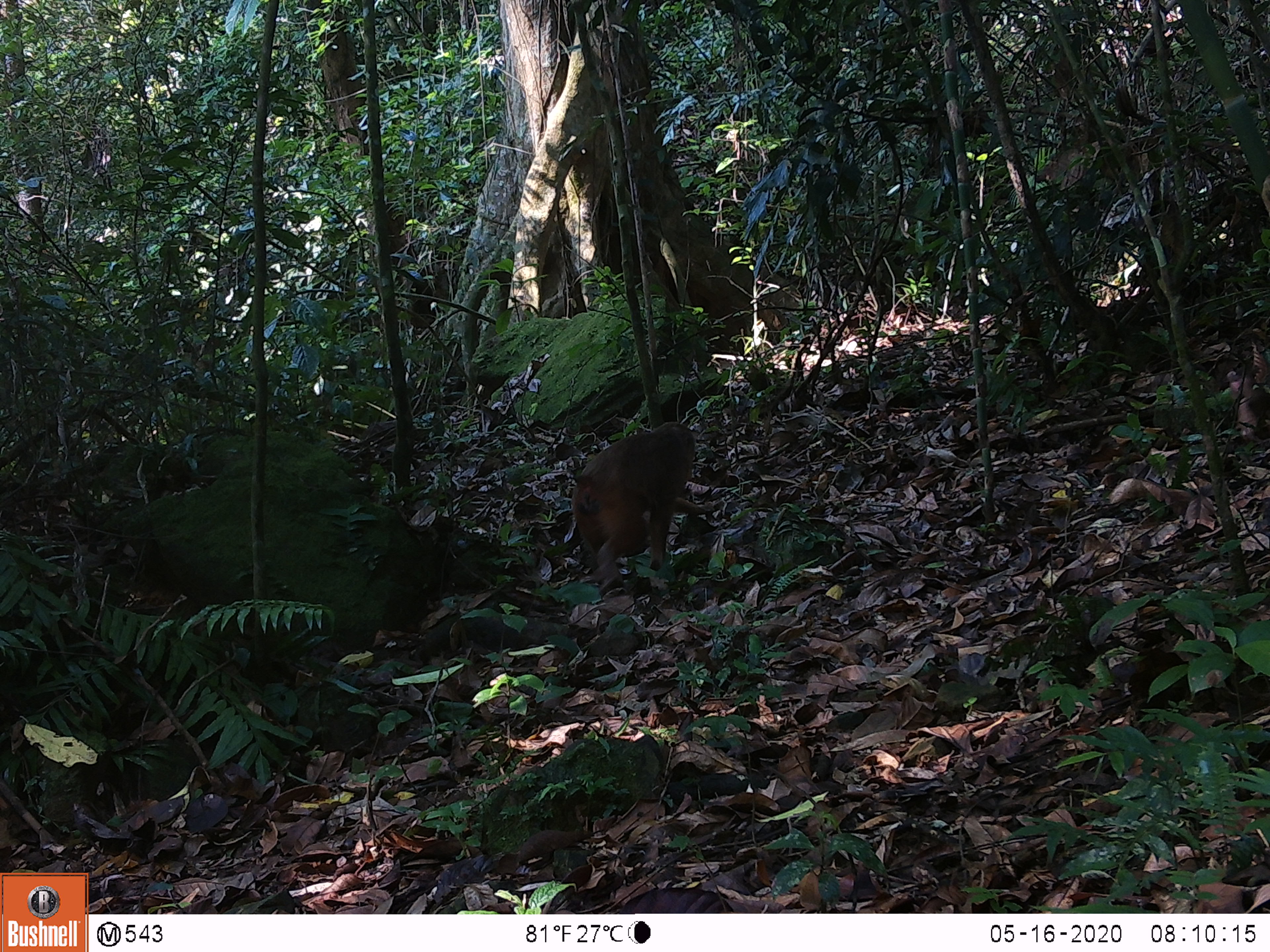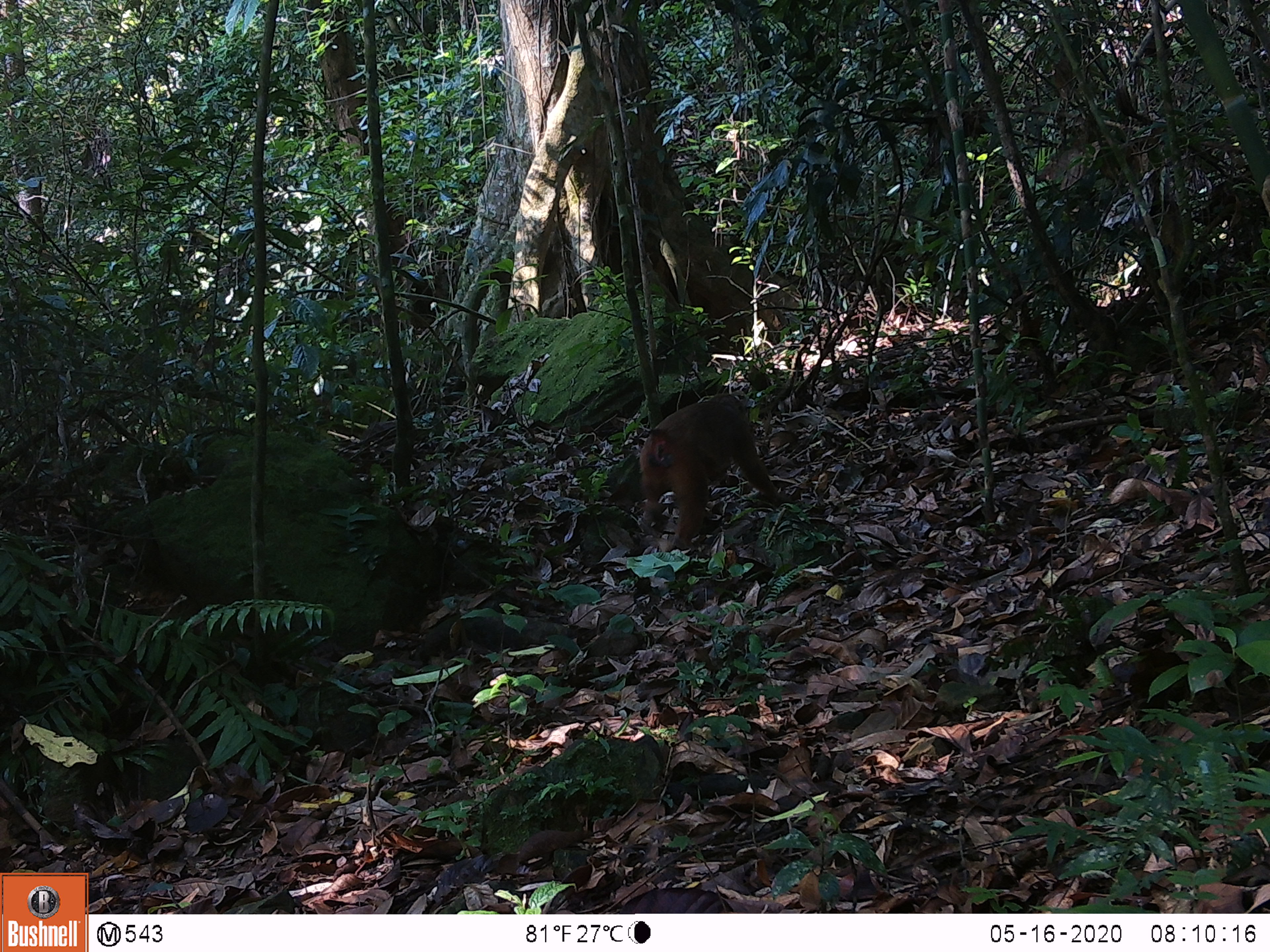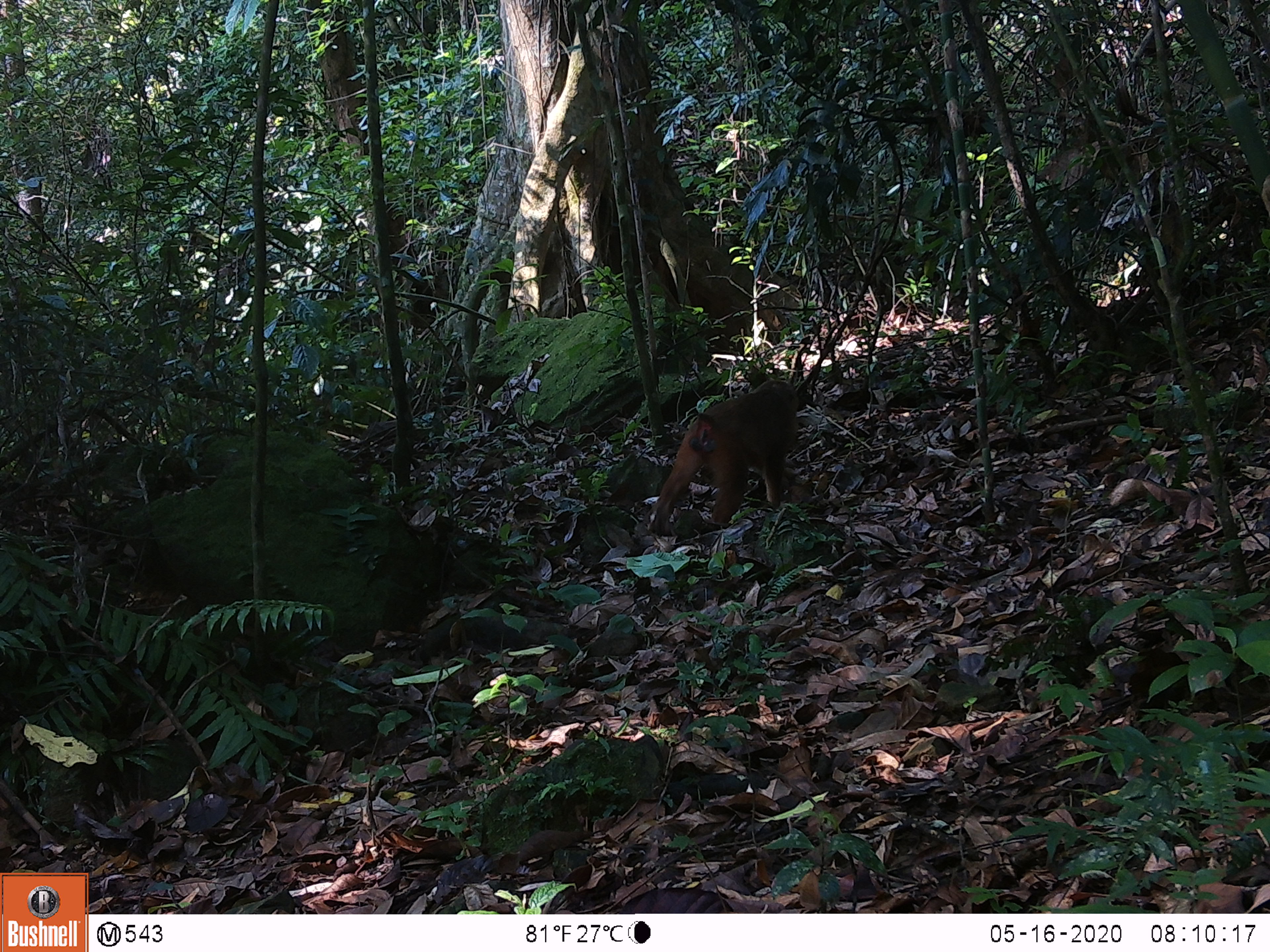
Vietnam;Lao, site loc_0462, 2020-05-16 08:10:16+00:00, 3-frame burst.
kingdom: Animalia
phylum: Chordata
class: Mammalia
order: Primates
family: Cercopithecidae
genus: Macaca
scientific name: Macaca arctoides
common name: stump-tailed macaque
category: stump tailed macaque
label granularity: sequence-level